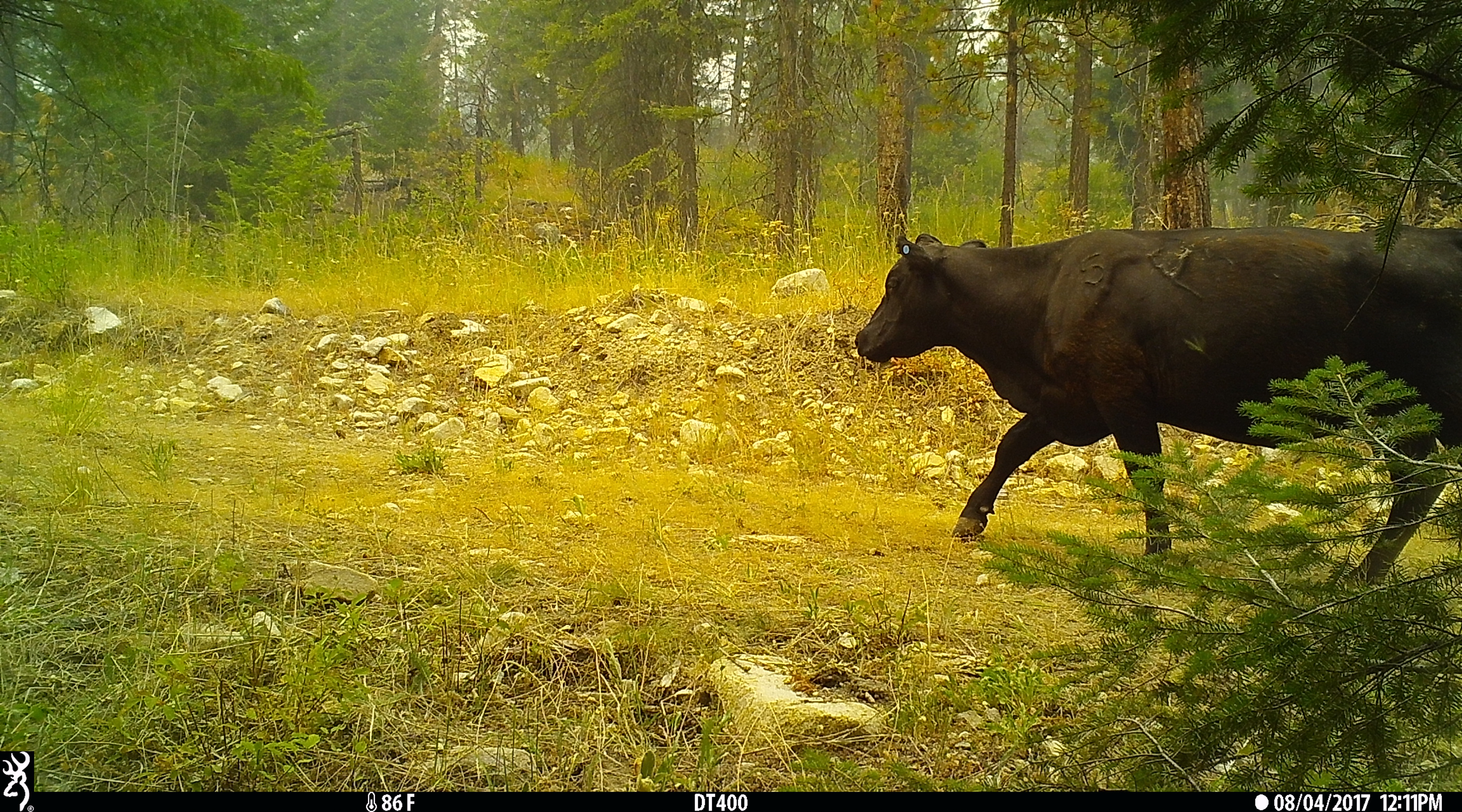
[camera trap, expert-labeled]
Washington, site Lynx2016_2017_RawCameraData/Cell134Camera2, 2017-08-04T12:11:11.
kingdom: Animalia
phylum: Chordata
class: Mammalia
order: Artiodactyla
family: Bovidae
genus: Bos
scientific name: Bos taurus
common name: domestic cattle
Domestic cattle (Bos taurus). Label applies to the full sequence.